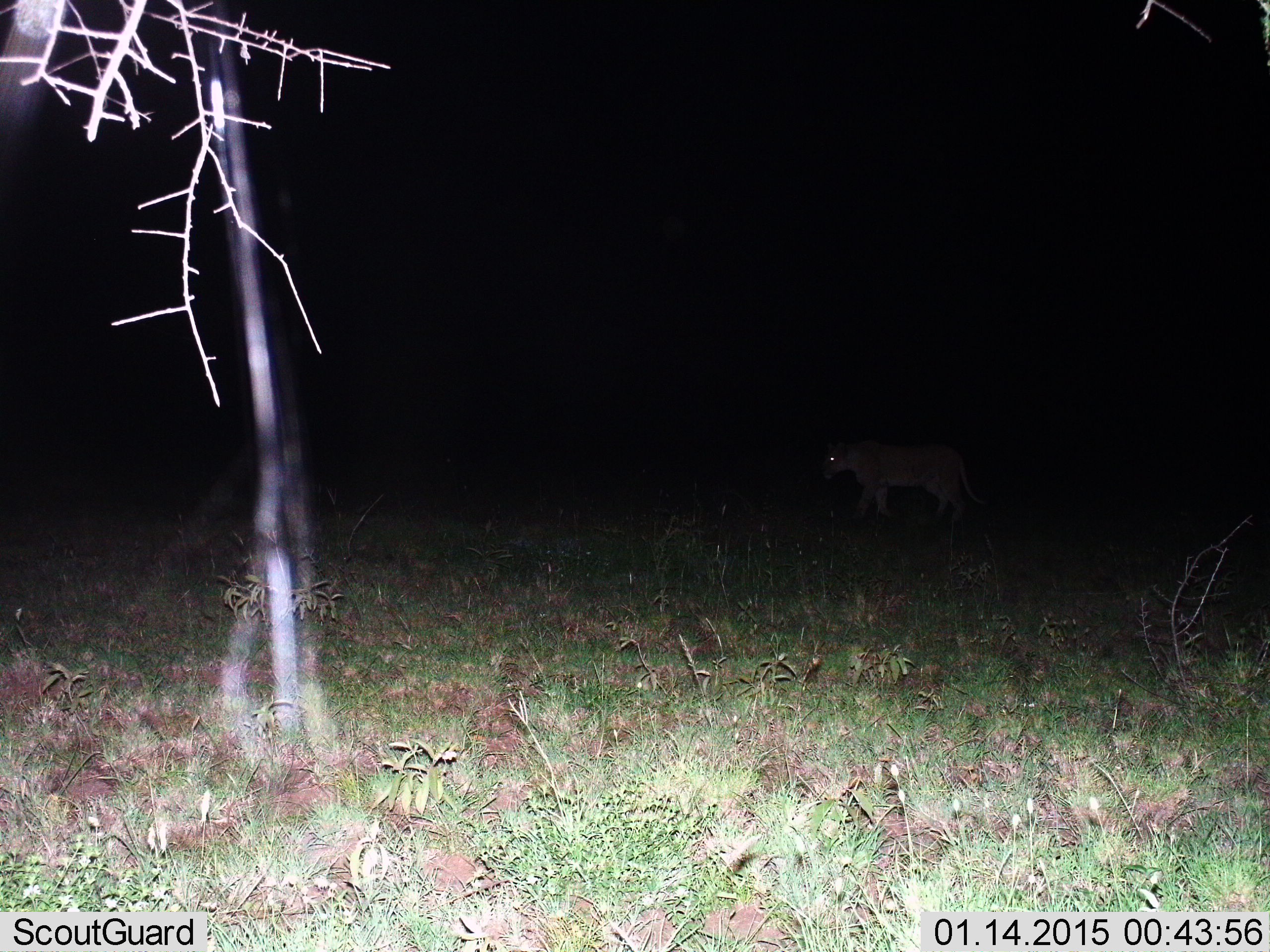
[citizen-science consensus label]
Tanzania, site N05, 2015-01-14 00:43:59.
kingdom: Animalia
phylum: Chordata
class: Mammalia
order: Carnivora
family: Felidae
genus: Panthera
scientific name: Panthera leo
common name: lion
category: lionfemale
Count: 1.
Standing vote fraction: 10%.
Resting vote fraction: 0%.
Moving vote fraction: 90%.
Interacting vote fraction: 0%.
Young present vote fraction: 0%.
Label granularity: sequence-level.